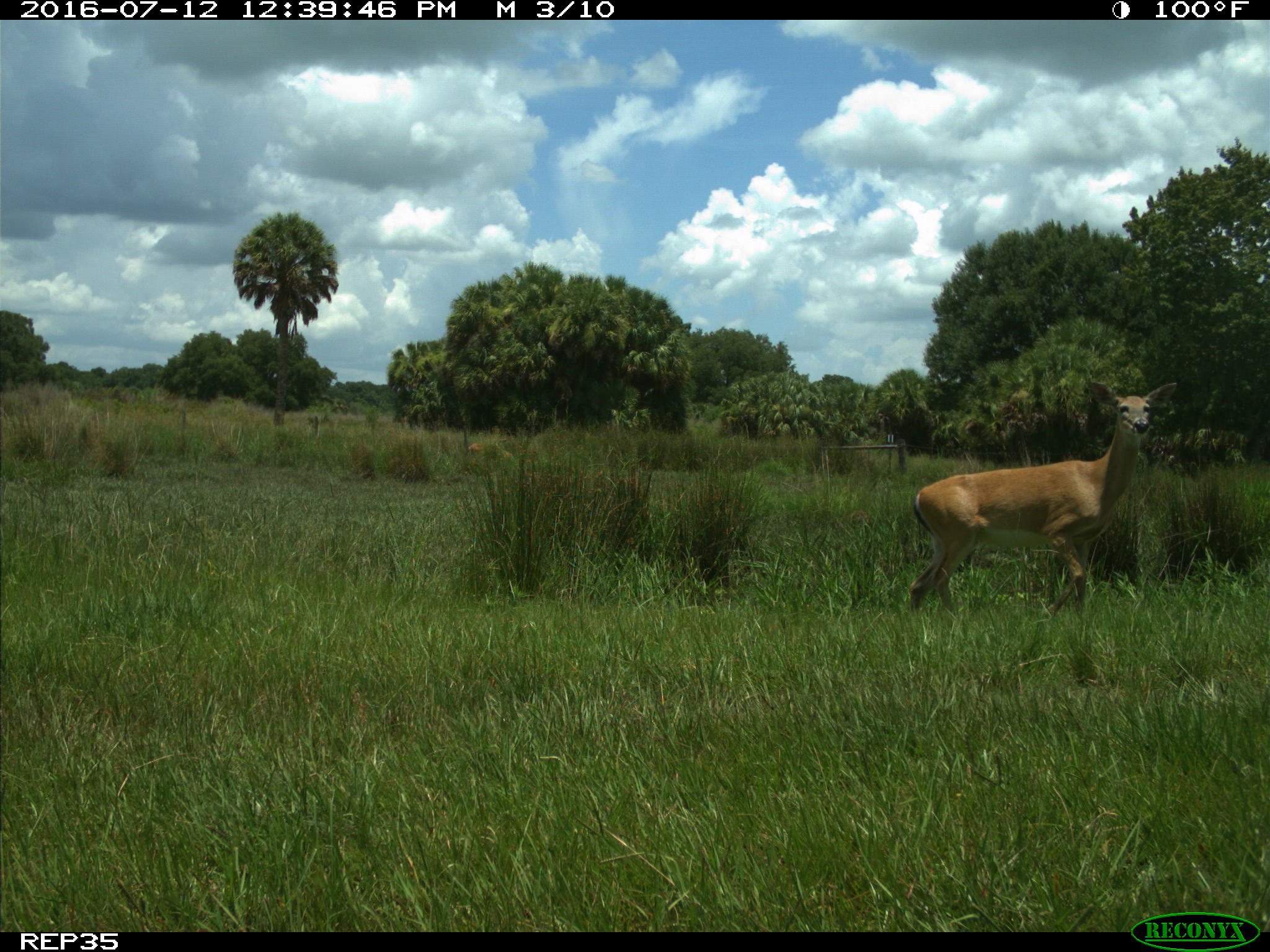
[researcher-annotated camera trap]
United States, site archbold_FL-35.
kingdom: Animalia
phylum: Chordata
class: Mammalia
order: Artiodactyla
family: Cervidae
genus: Odocoileus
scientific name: Odocoileus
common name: deer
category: unidentified deer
Unidentified deer (deer) (Odocoileus).